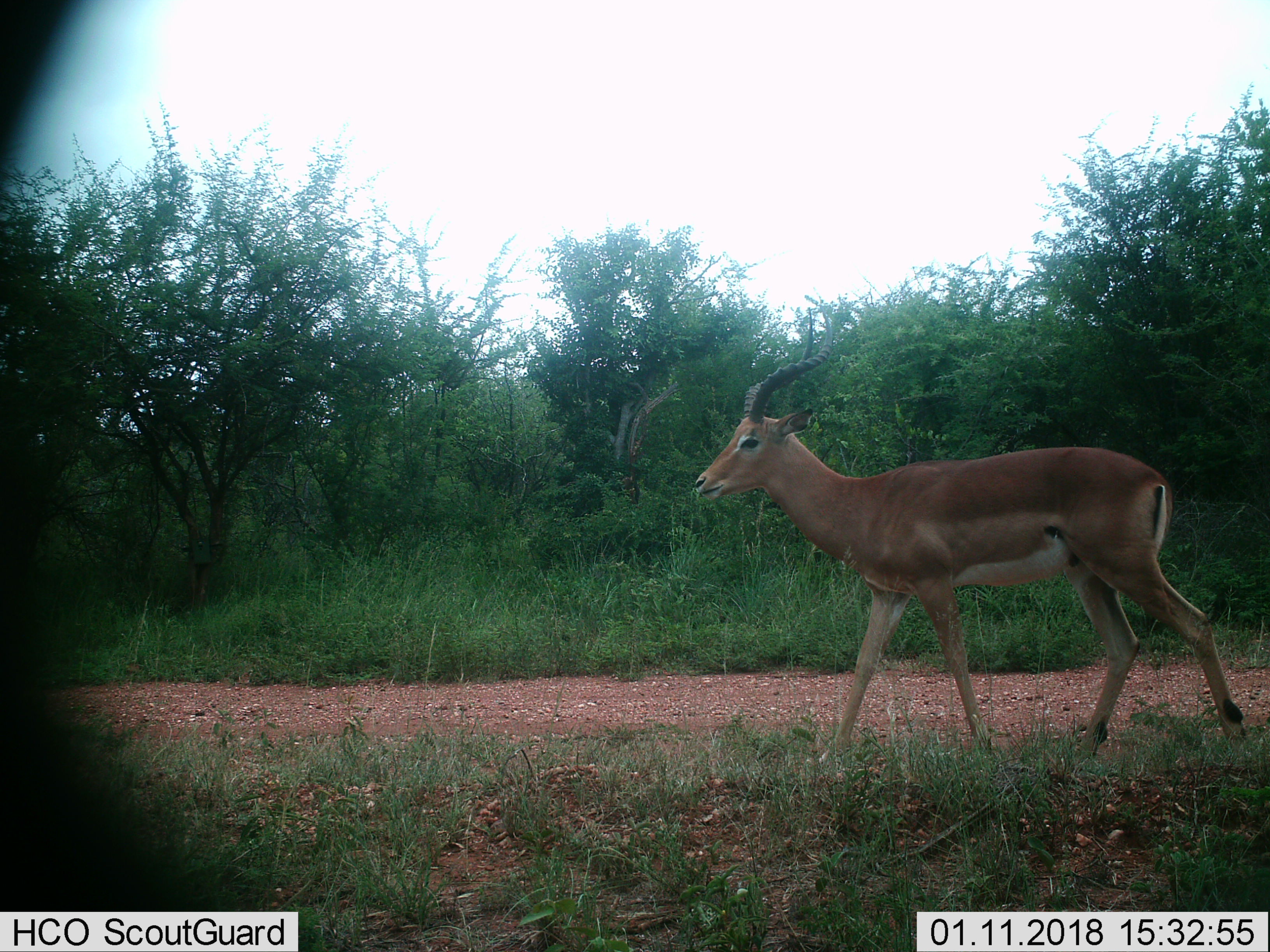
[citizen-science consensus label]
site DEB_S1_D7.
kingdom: Animalia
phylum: Chordata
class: Mammalia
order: Artiodactyla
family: Bovidae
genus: Aepyceros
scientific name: Aepyceros melampus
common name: impala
Impala (Aepyceros melampus), count 1. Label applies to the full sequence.